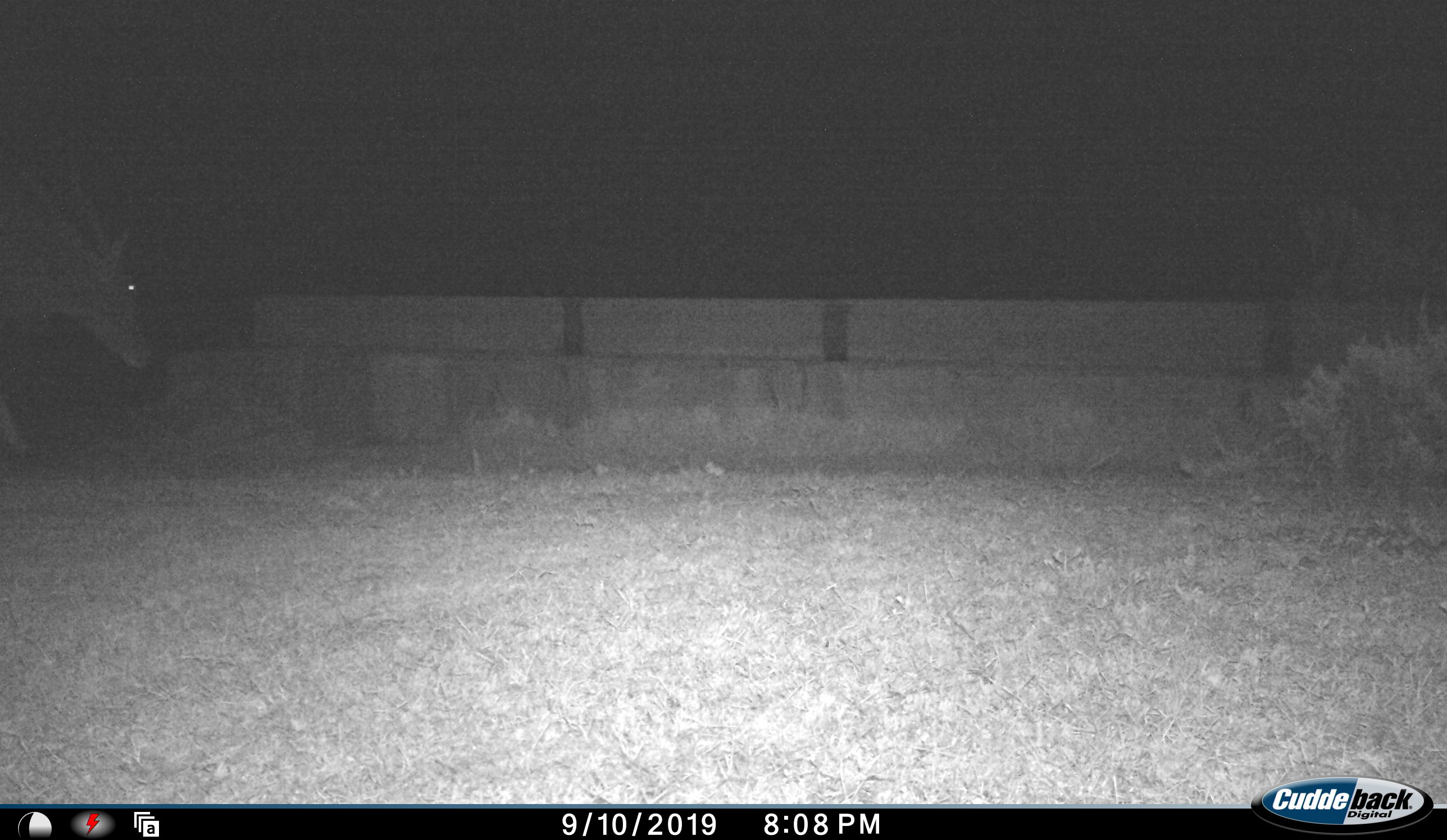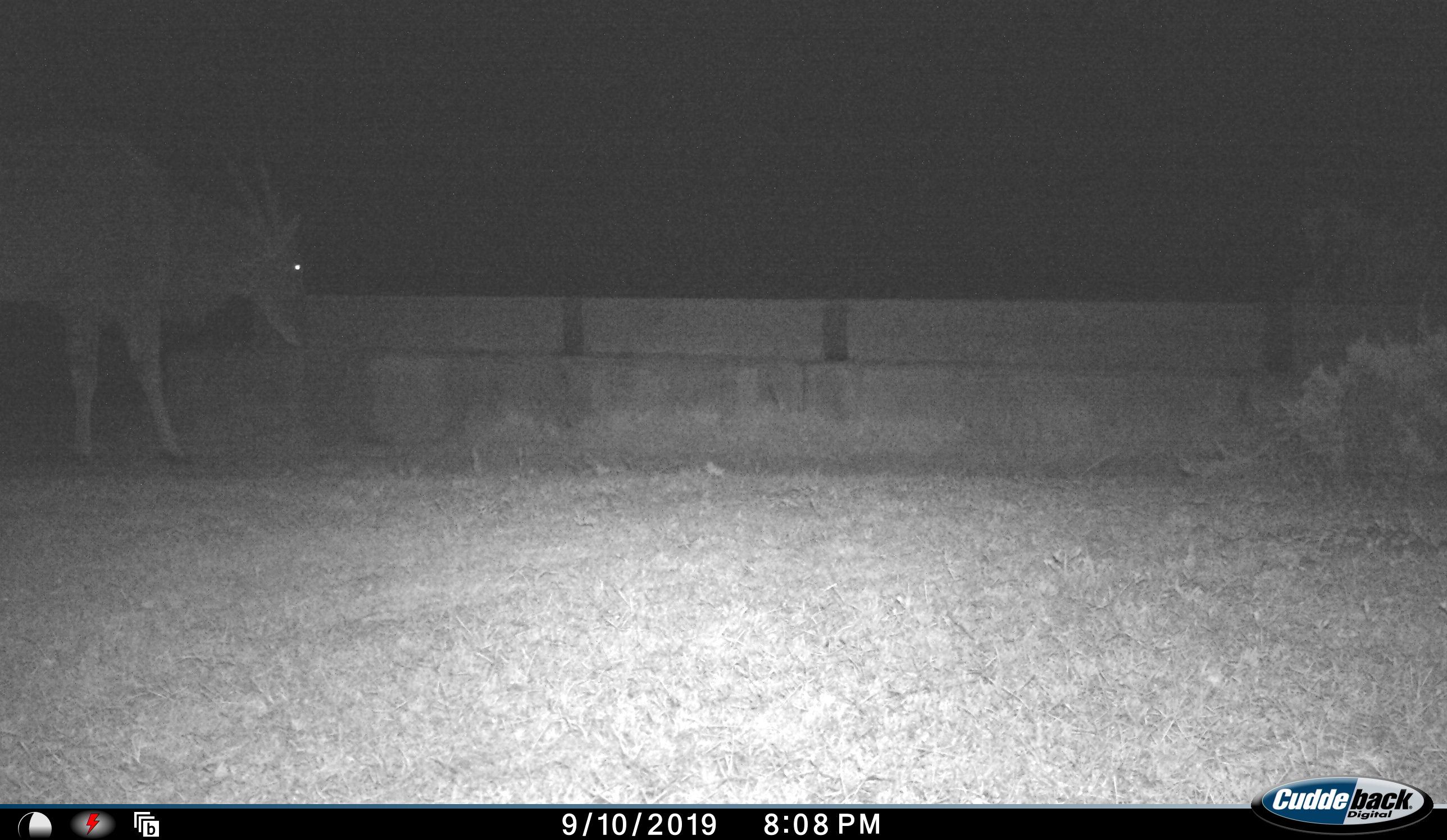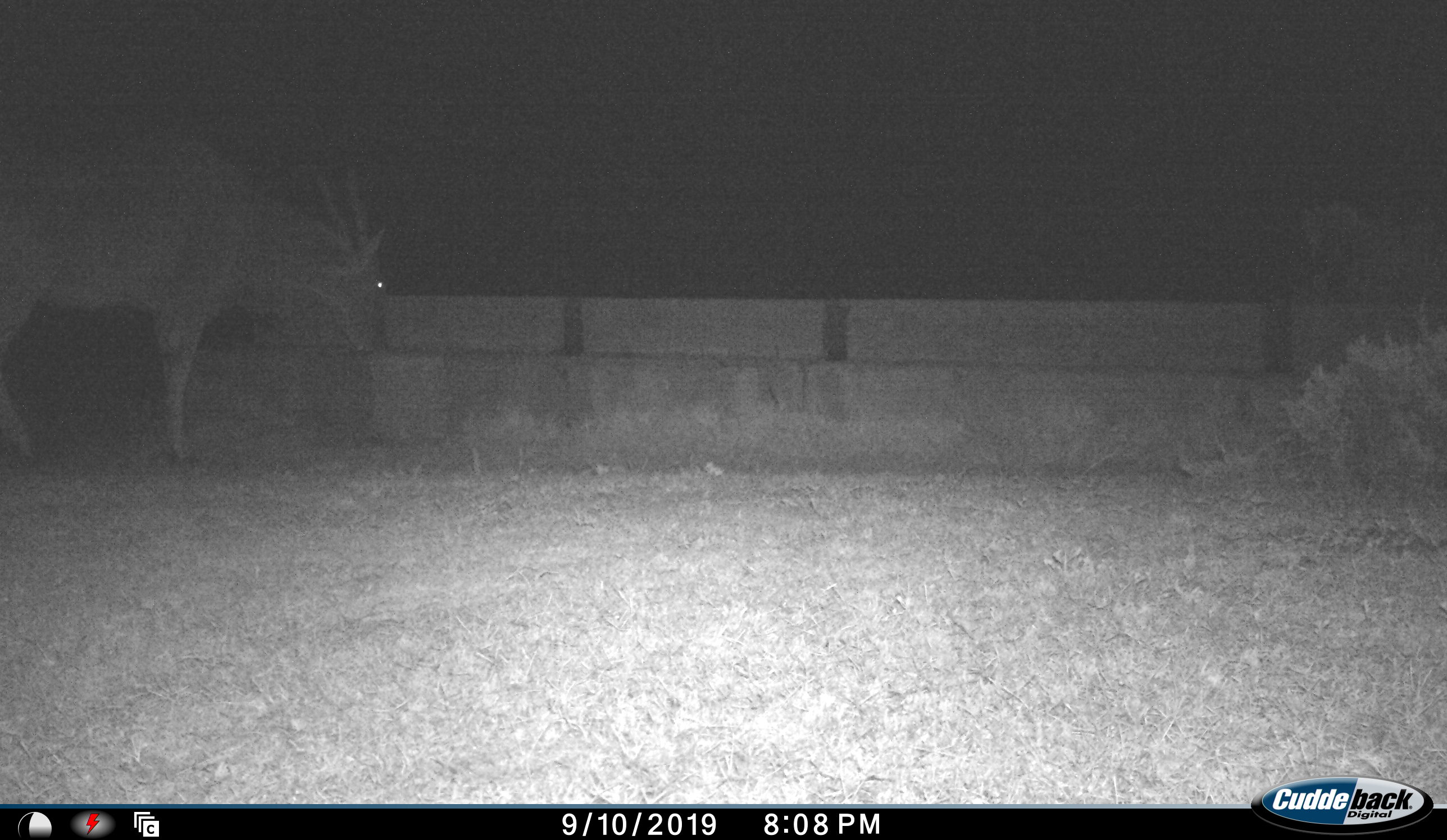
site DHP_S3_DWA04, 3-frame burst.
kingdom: Animalia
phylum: Chordata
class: Mammalia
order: Artiodactyla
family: Bovidae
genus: Tragelaphus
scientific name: Tragelaphus oryx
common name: eland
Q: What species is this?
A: Eland (Tragelaphus oryx).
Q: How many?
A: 1.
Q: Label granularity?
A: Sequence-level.